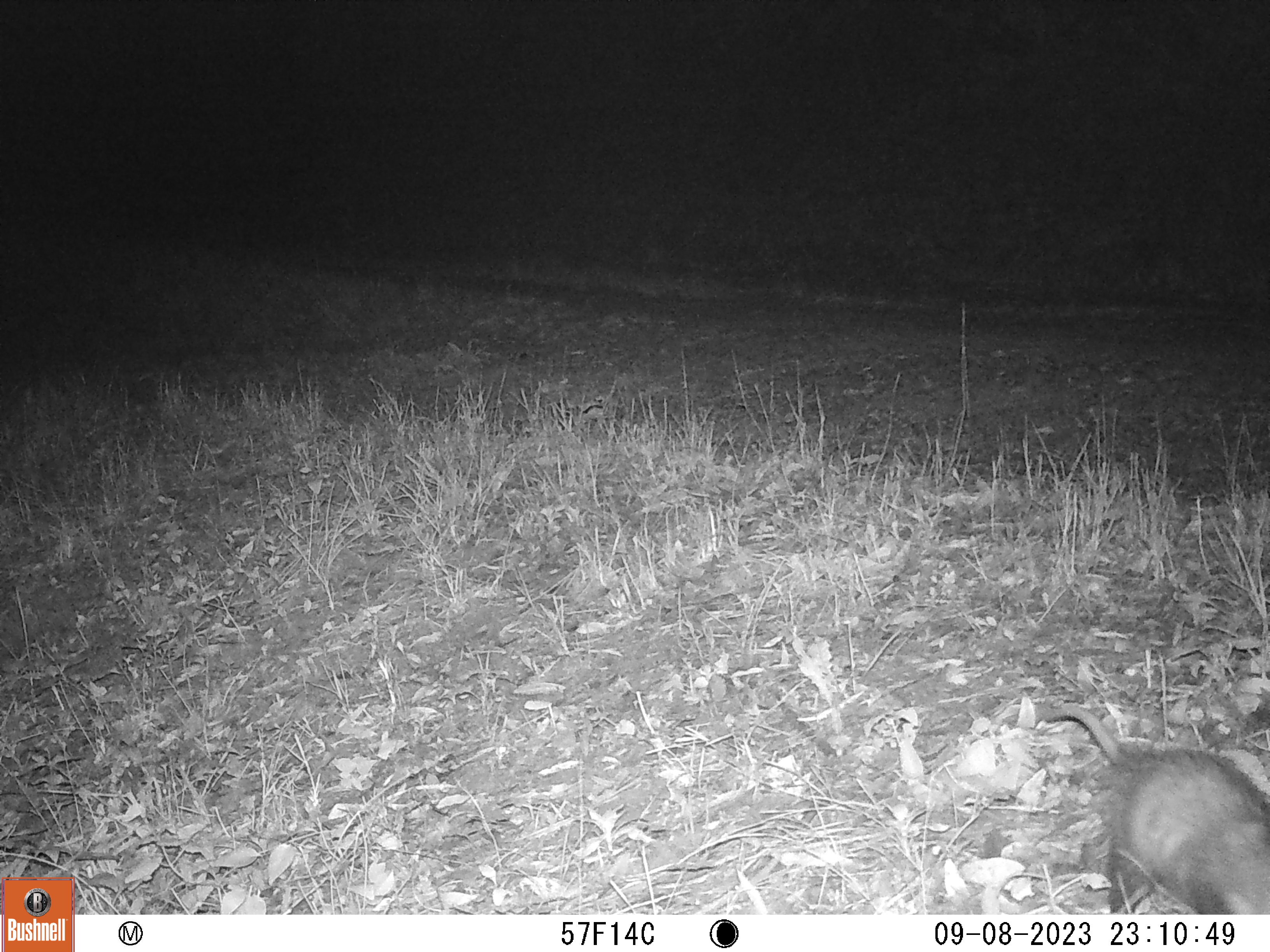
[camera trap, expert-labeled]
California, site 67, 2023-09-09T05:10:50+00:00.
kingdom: Animalia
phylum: Chordata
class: Mammalia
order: Didelphimorphia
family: Didelphidae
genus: Didelphis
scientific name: Didelphis virginiana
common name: virginia opossum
Virginia opossum (Didelphis virginiana).